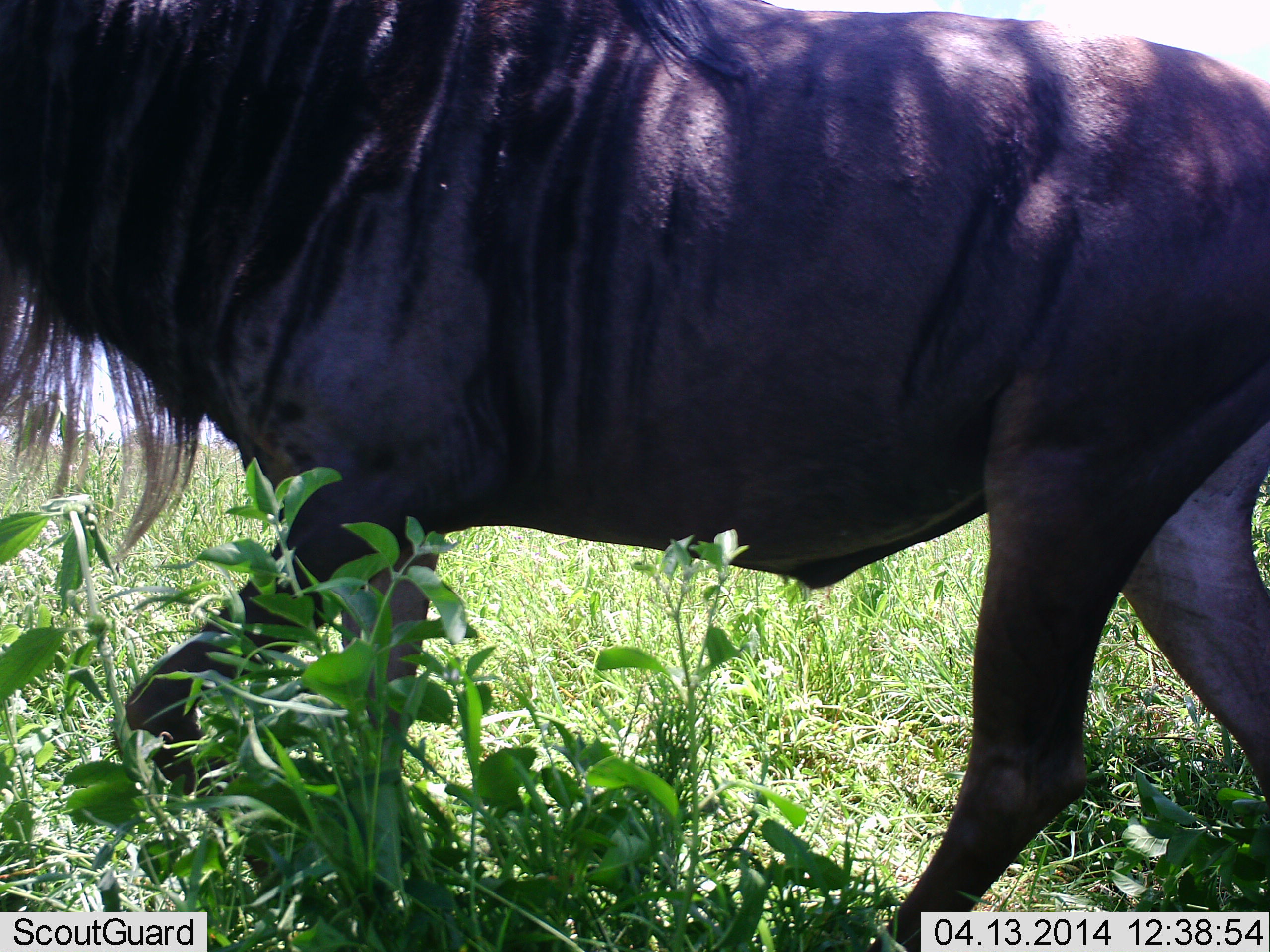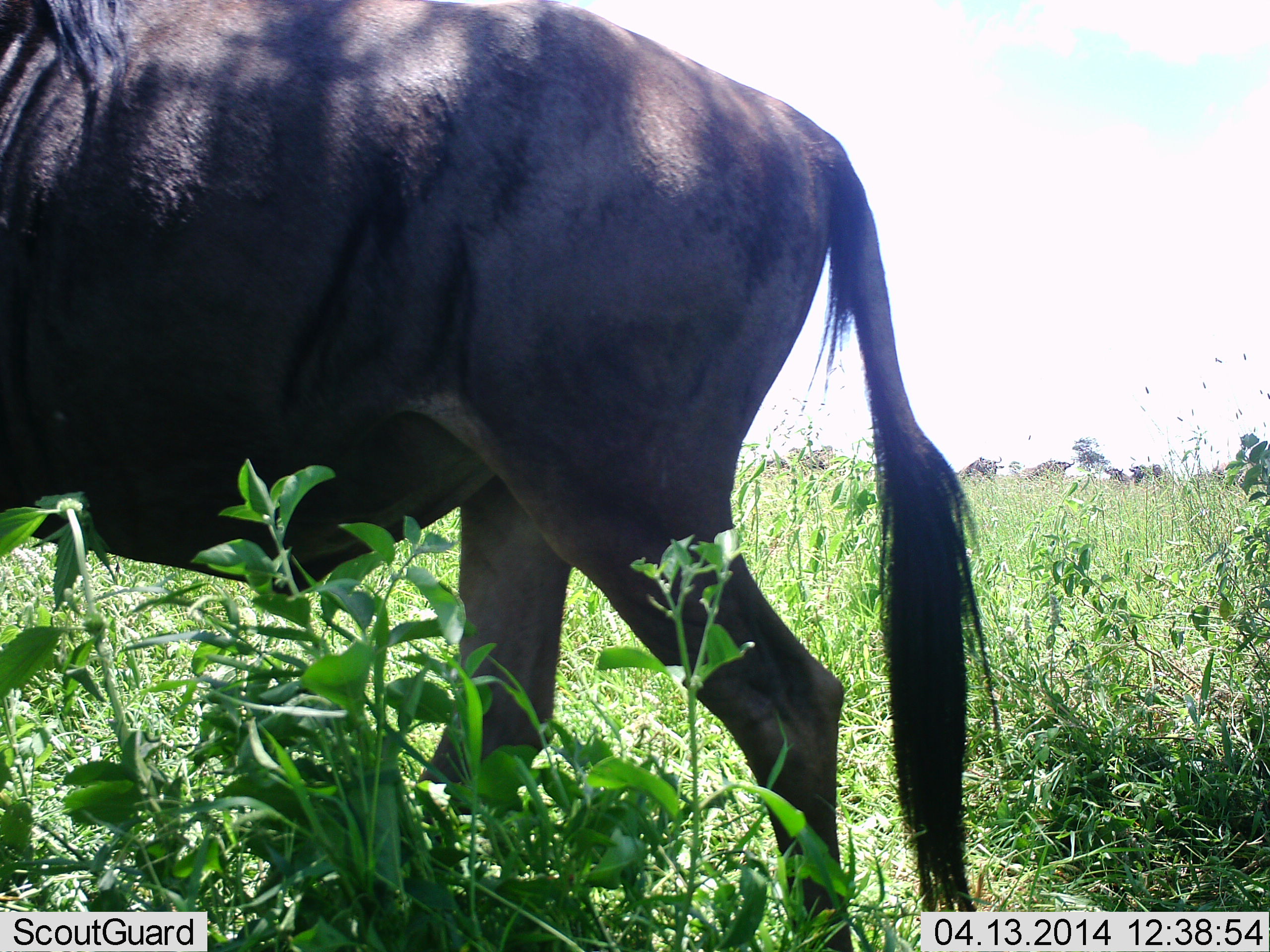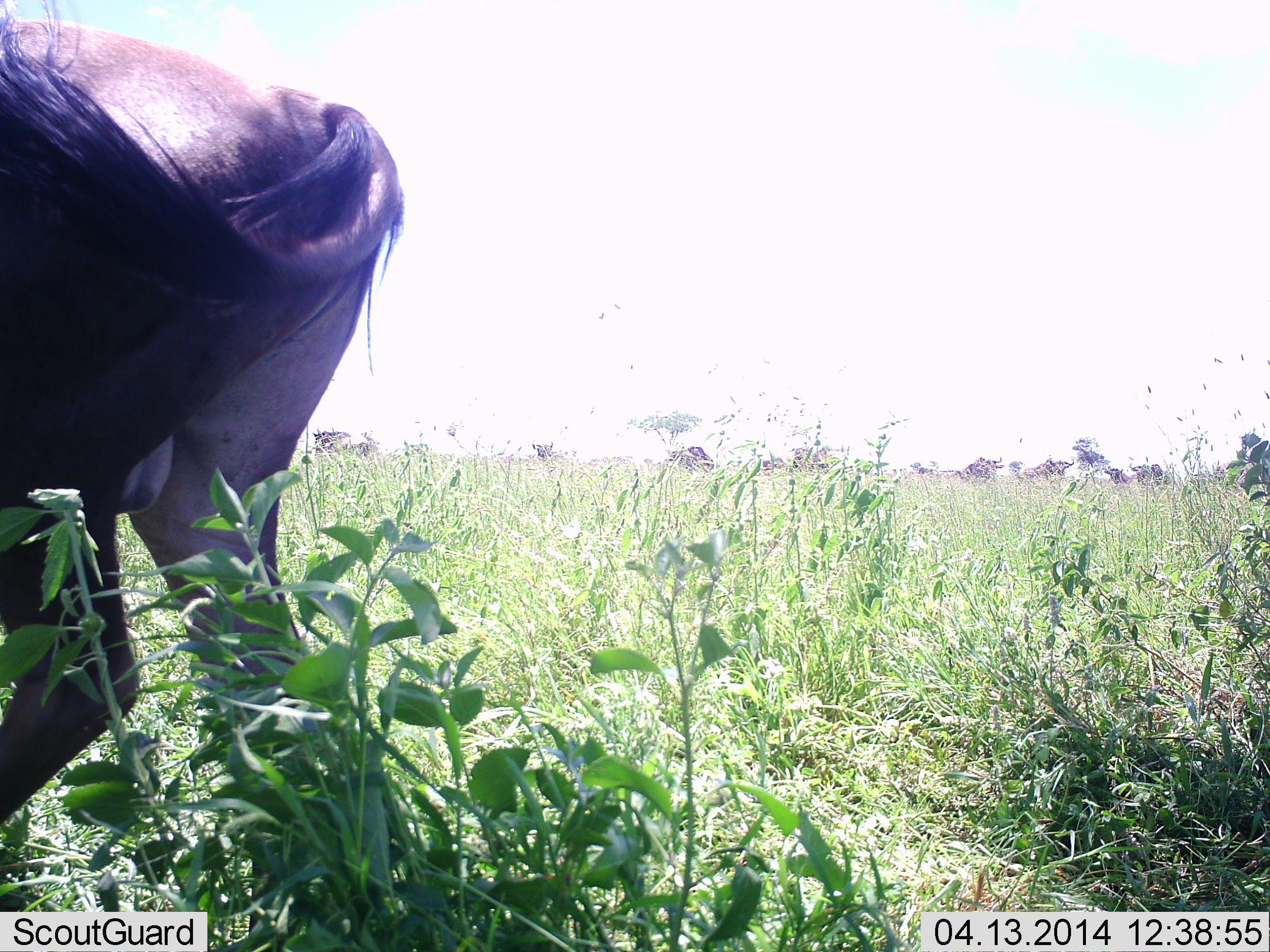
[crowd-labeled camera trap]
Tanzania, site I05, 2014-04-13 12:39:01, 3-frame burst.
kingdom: Animalia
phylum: Chordata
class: Mammalia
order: Artiodactyla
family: Bovidae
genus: Connochaetes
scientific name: Connochaetes taurinus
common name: blue wildebeest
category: wildebeest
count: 1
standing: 10%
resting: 0%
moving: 90%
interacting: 0%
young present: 0%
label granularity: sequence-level